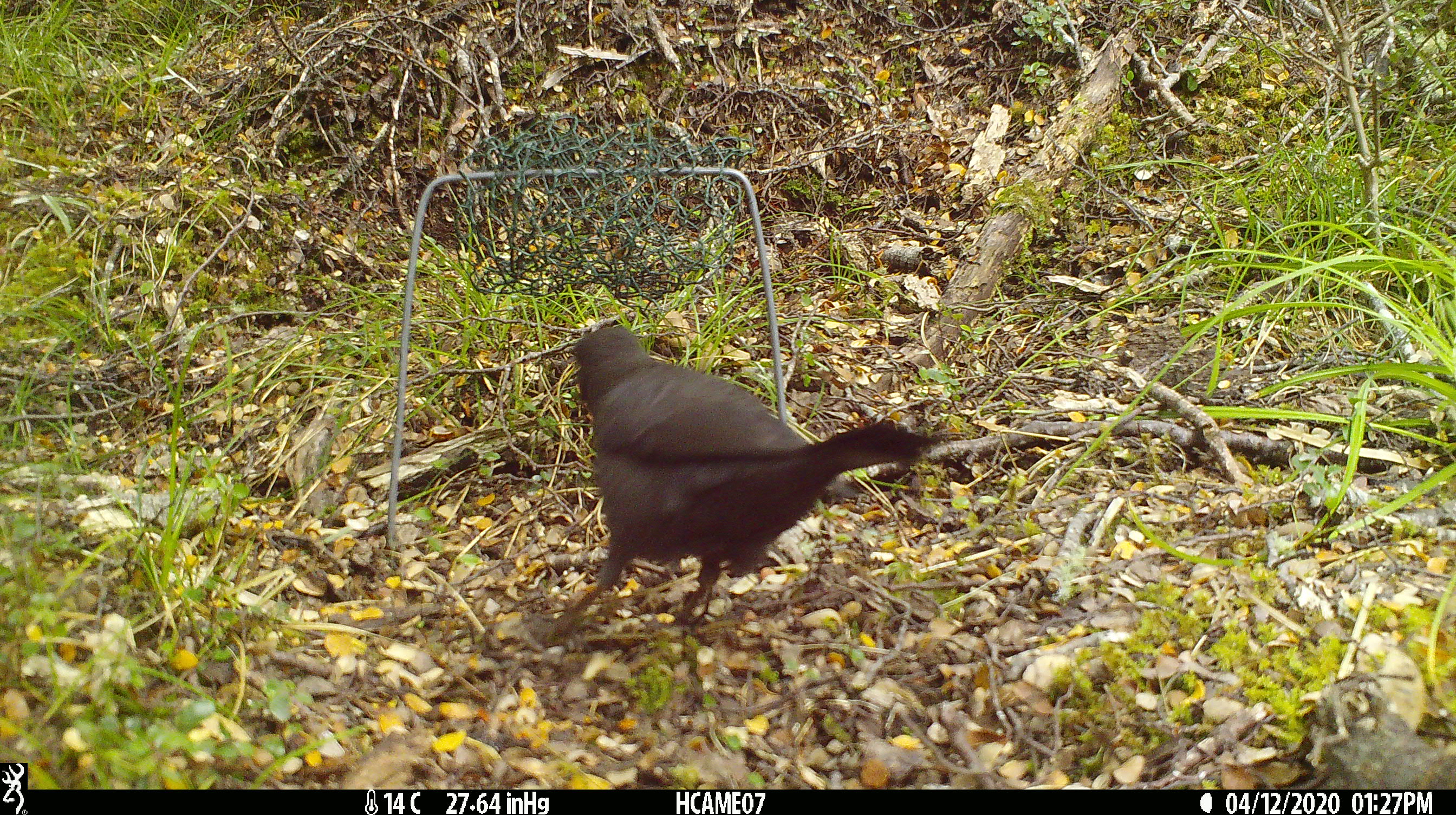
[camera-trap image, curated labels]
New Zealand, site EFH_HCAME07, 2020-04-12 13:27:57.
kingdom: Animalia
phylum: Chordata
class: Aves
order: Passeriformes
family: Turdidae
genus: Turdus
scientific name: Turdus merula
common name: eurasian blackbird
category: blackbird